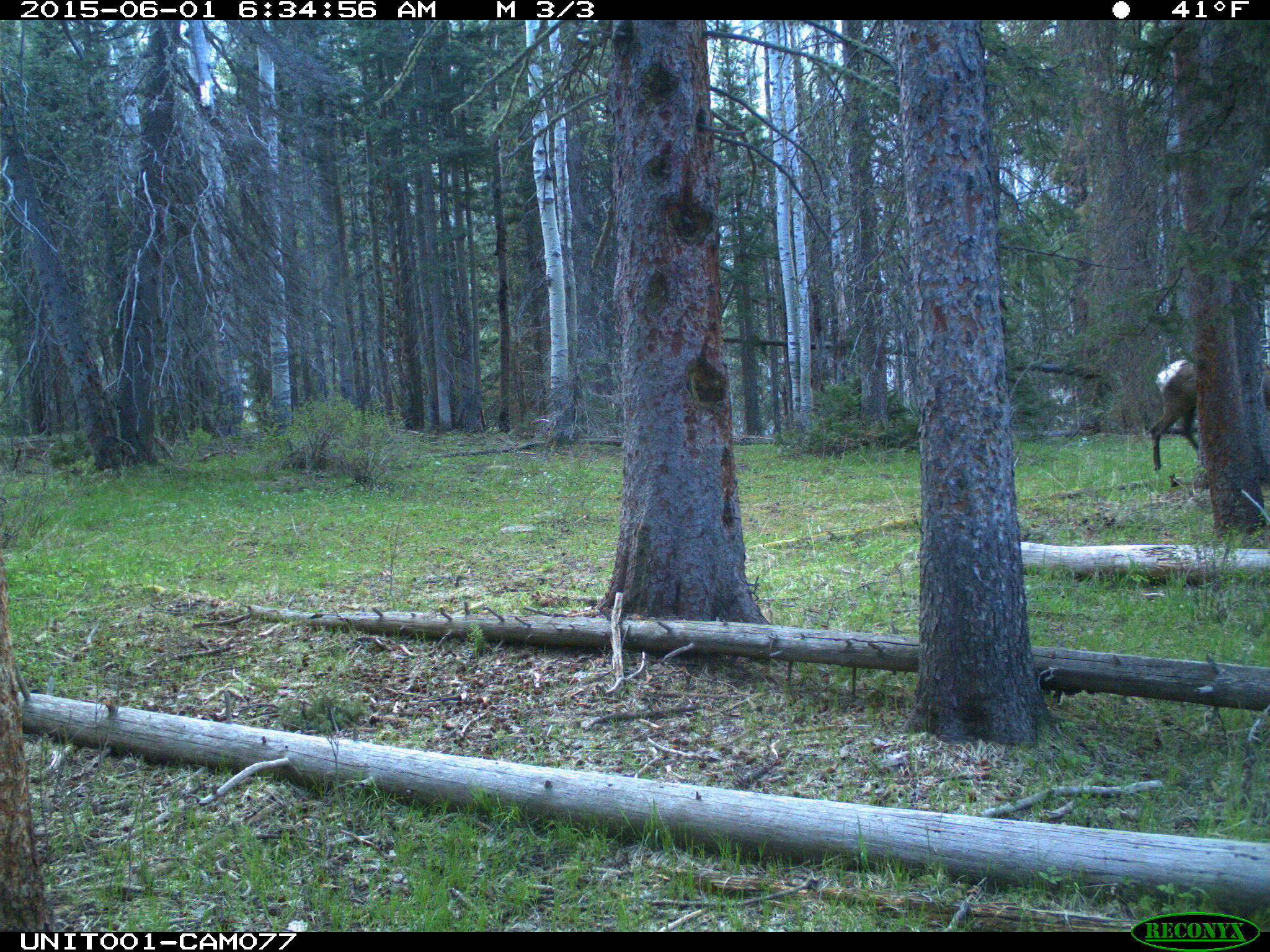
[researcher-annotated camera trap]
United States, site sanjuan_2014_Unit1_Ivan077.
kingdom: Animalia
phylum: Chordata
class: Mammalia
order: Artiodactyla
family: Cervidae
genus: Cervus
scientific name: Cervus elaphus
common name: red deer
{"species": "Cervus elaphus (red deer)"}